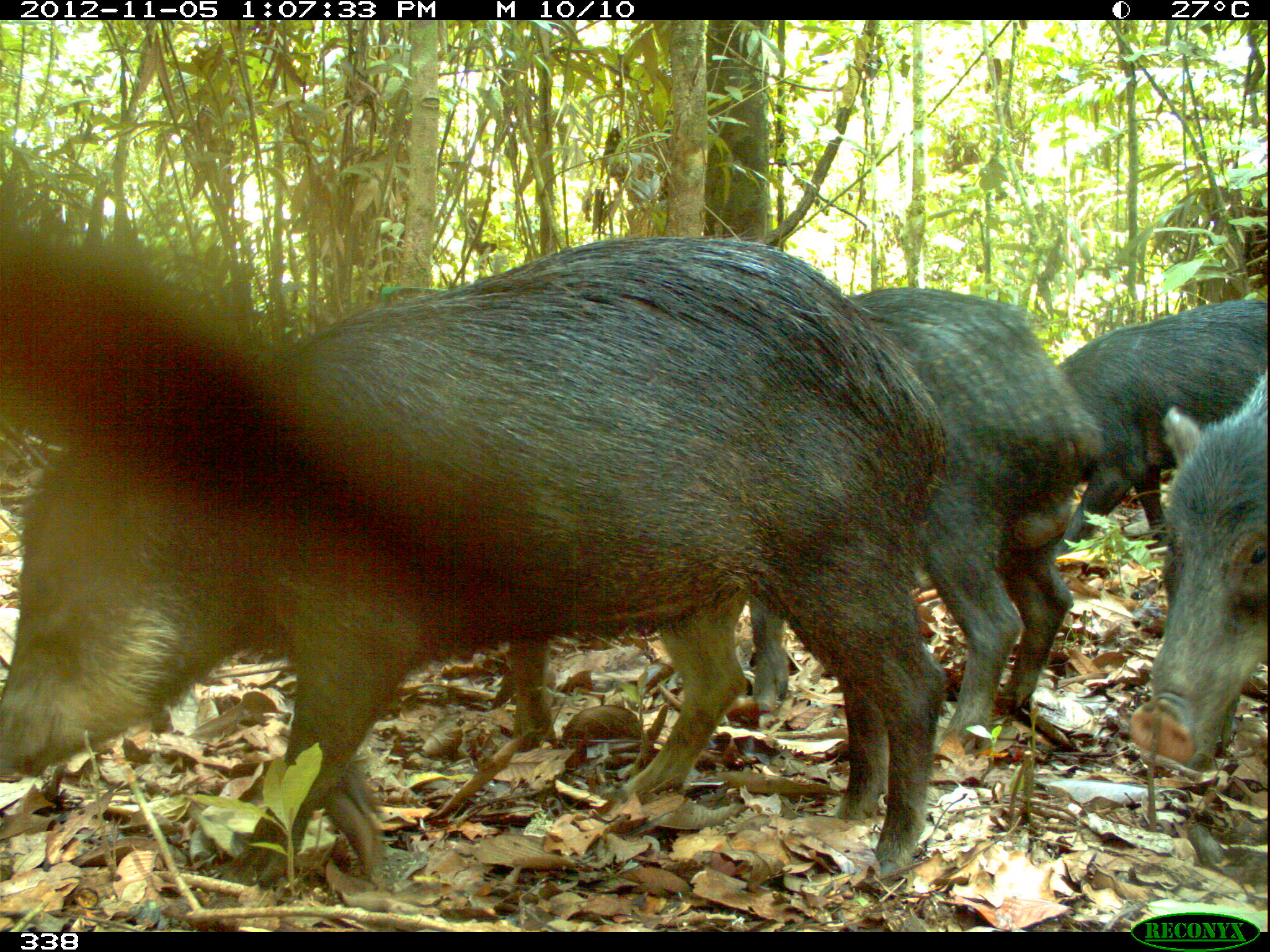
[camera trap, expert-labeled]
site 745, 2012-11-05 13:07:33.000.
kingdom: Animalia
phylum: Chordata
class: Mammalia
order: Artiodactyla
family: Tayassuidae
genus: Tayassu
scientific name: Tayassu pecari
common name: white-lipped peccary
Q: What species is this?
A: Tayassu pecari (white-lipped peccary).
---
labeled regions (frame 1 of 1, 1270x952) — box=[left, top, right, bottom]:
tayassu pecari: box=[0, 229, 948, 897]; box=[744, 281, 1105, 769]; box=[1123, 362, 1266, 784]; box=[1048, 294, 1270, 558]